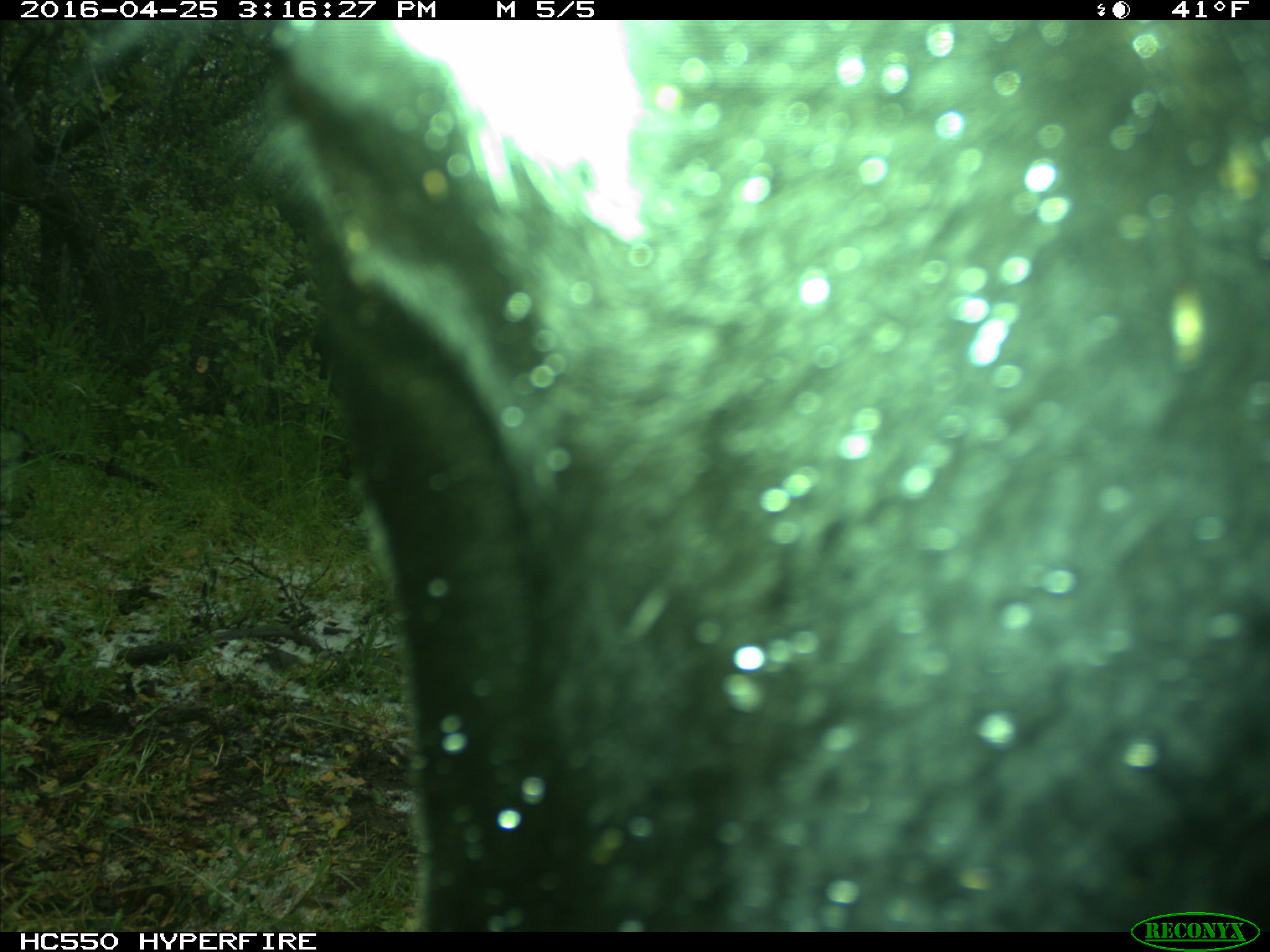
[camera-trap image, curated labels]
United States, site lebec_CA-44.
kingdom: Animalia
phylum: Chordata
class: Mammalia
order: Artiodactyla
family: Bovidae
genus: Bos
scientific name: Bos taurus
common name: domestic cow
Bos taurus (domestic cow).